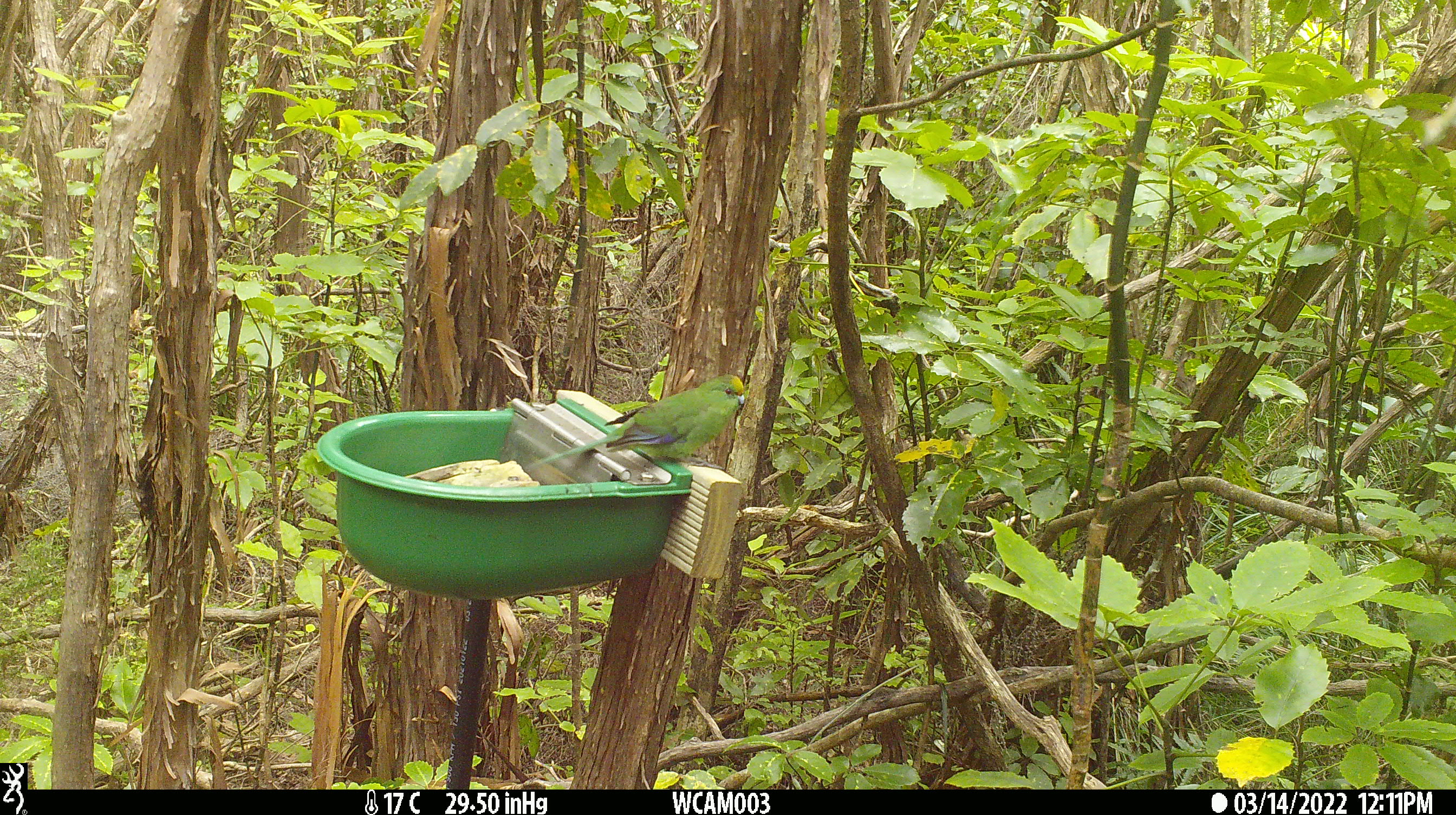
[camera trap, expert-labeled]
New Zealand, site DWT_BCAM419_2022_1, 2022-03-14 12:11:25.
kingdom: Animalia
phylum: Chordata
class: Aves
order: Psittaciformes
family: Psittaculidae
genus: Cyanoramphus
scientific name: Cyanoramphus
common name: parakeet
Parakeet (Cyanoramphus).